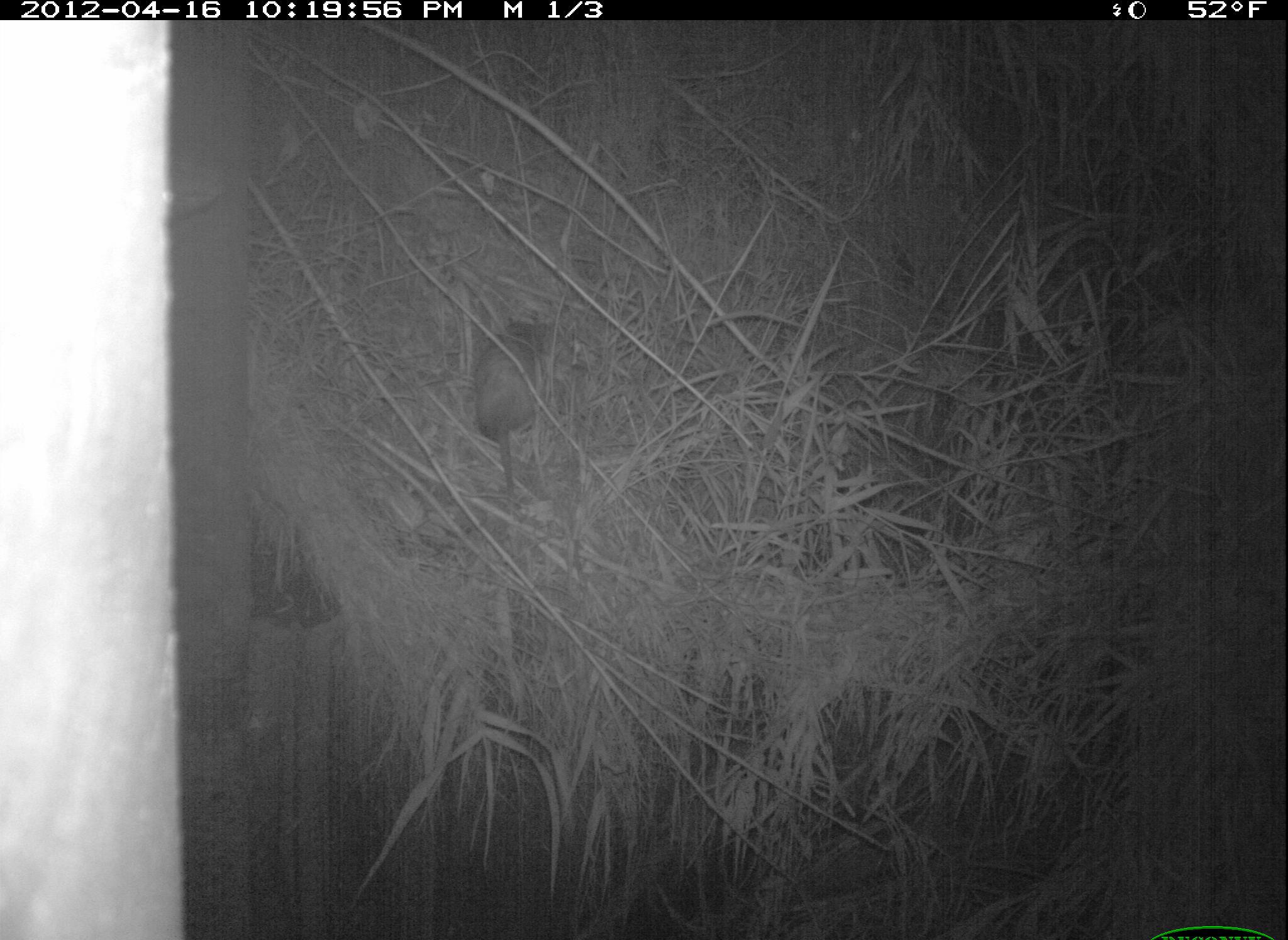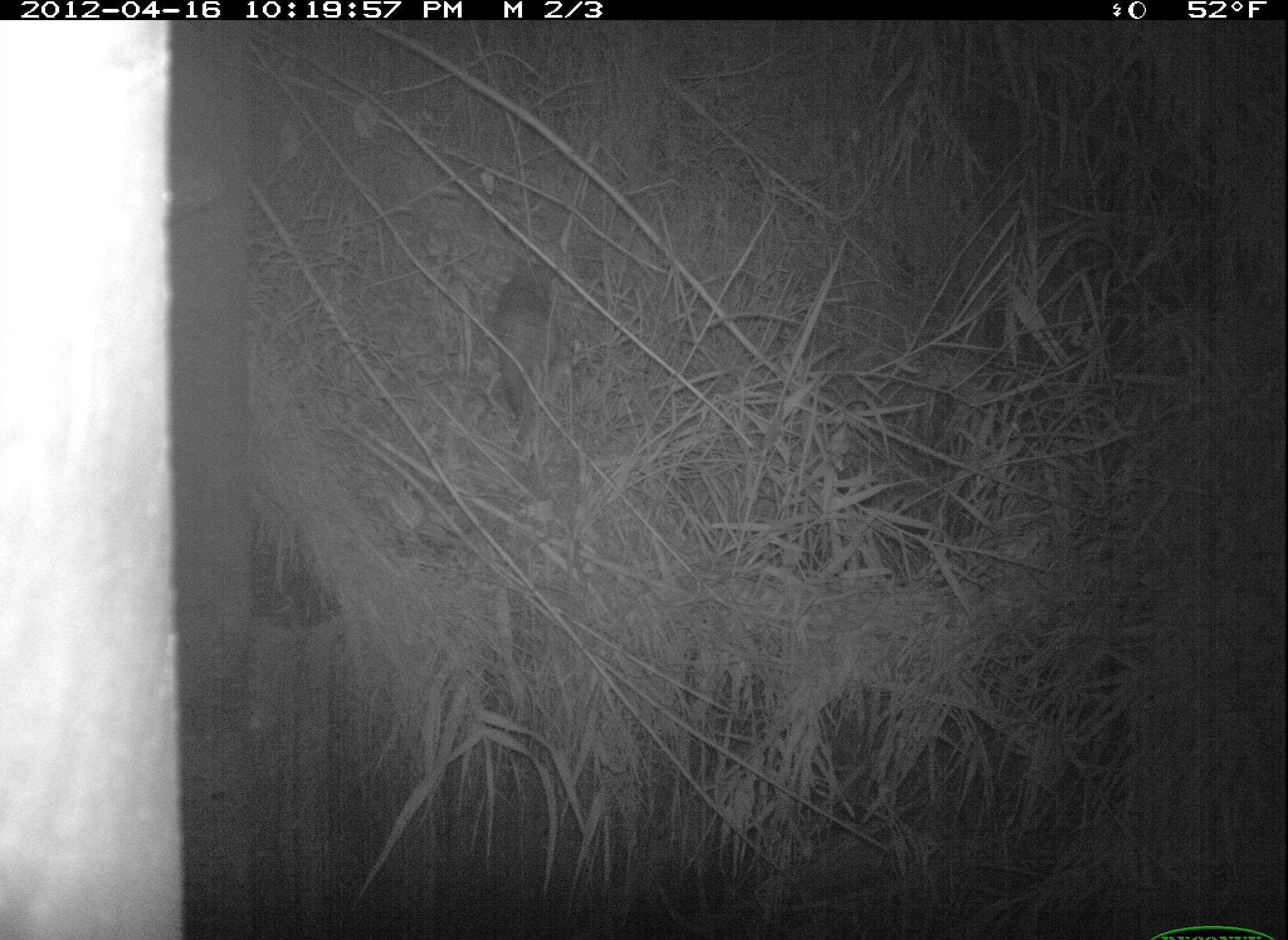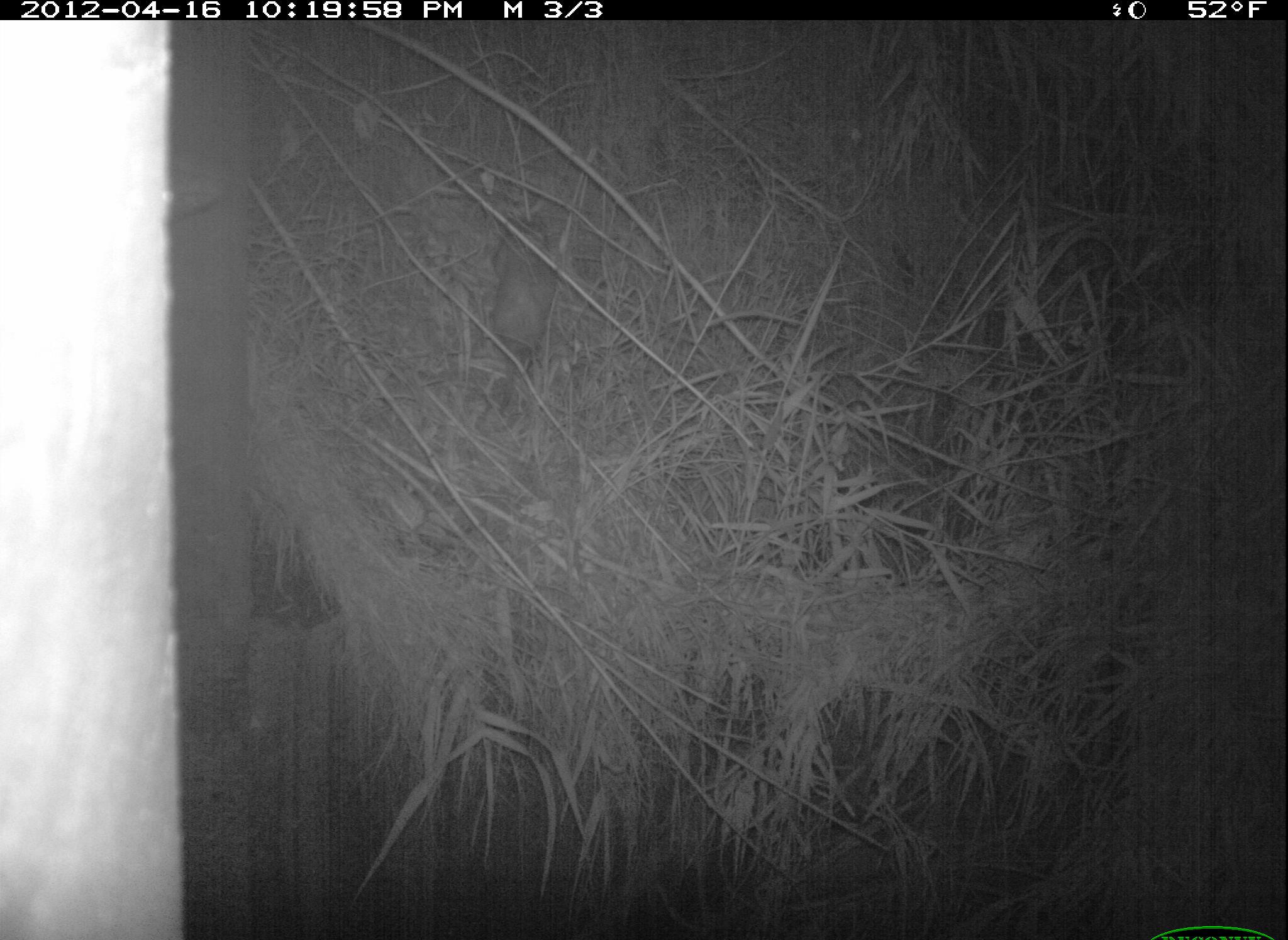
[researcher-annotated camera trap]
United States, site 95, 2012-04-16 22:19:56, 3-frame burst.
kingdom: Animalia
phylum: Chordata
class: Mammalia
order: Didelphimorphia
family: Didelphidae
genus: Didelphis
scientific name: Didelphis virginiana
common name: virginia opossum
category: opossum